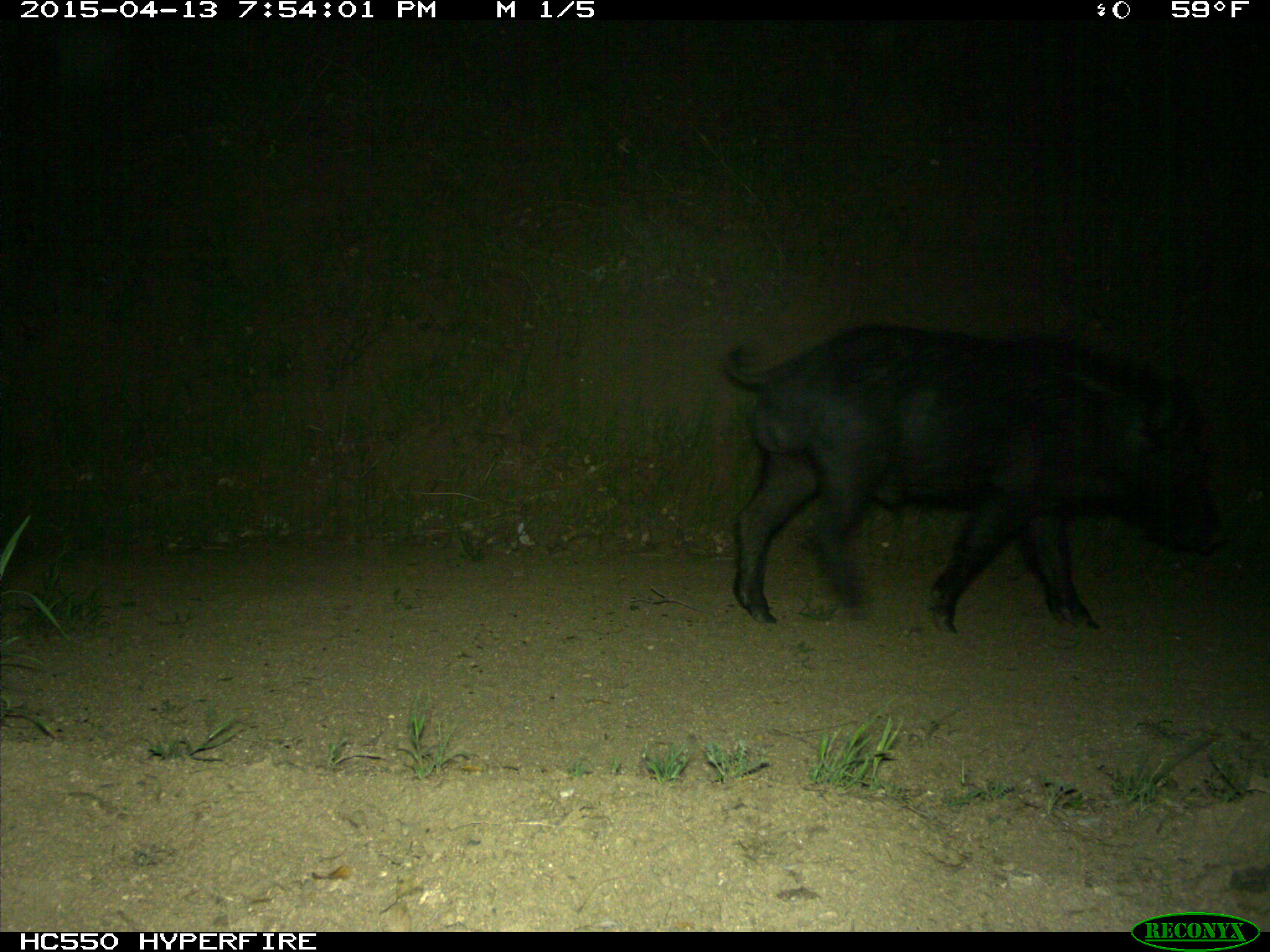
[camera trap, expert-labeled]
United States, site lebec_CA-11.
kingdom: Animalia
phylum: Chordata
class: Mammalia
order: Artiodactyla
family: Suidae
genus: Sus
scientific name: Sus scrofa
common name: wild boar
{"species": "Sus scrofa (wild boar)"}